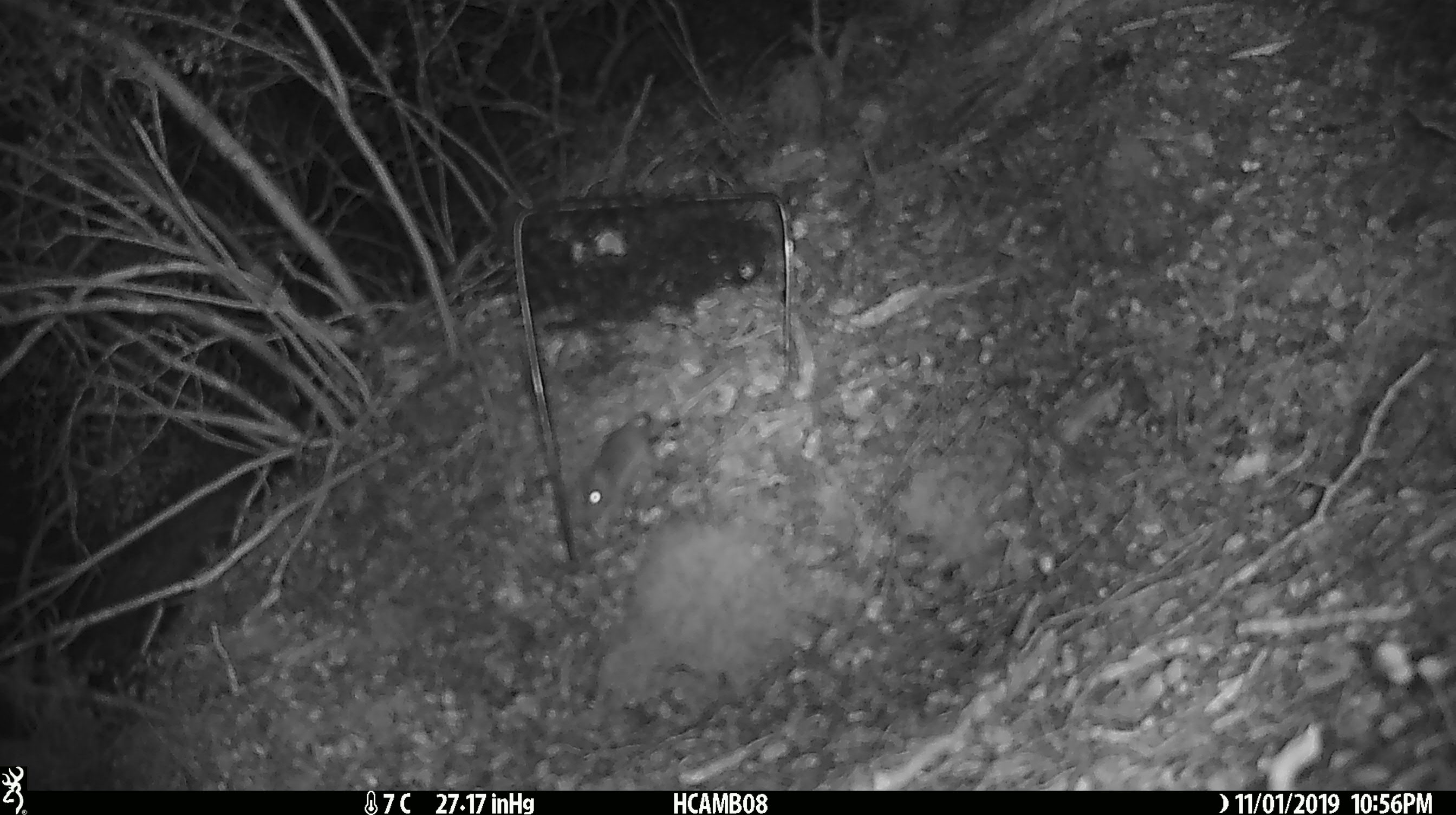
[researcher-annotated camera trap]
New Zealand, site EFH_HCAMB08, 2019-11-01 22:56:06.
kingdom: Animalia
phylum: Chordata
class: Mammalia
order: Rodentia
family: Muridae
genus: Mus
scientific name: Mus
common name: mouse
Mouse (Mus).